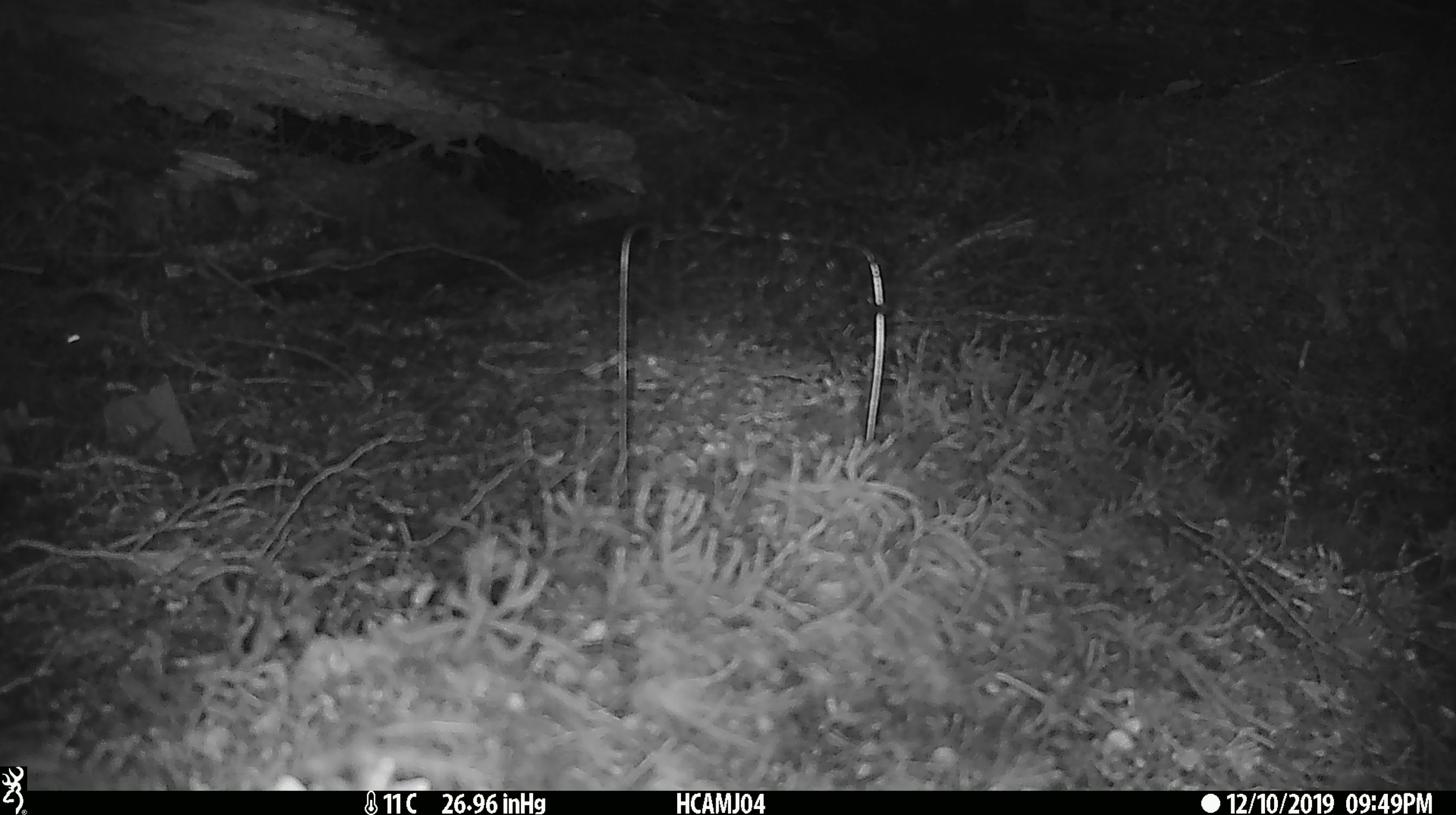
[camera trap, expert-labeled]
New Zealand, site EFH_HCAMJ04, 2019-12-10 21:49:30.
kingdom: Animalia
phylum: Chordata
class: Mammalia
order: Rodentia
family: Muridae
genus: Mus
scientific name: Mus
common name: mouse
Mouse (Mus).